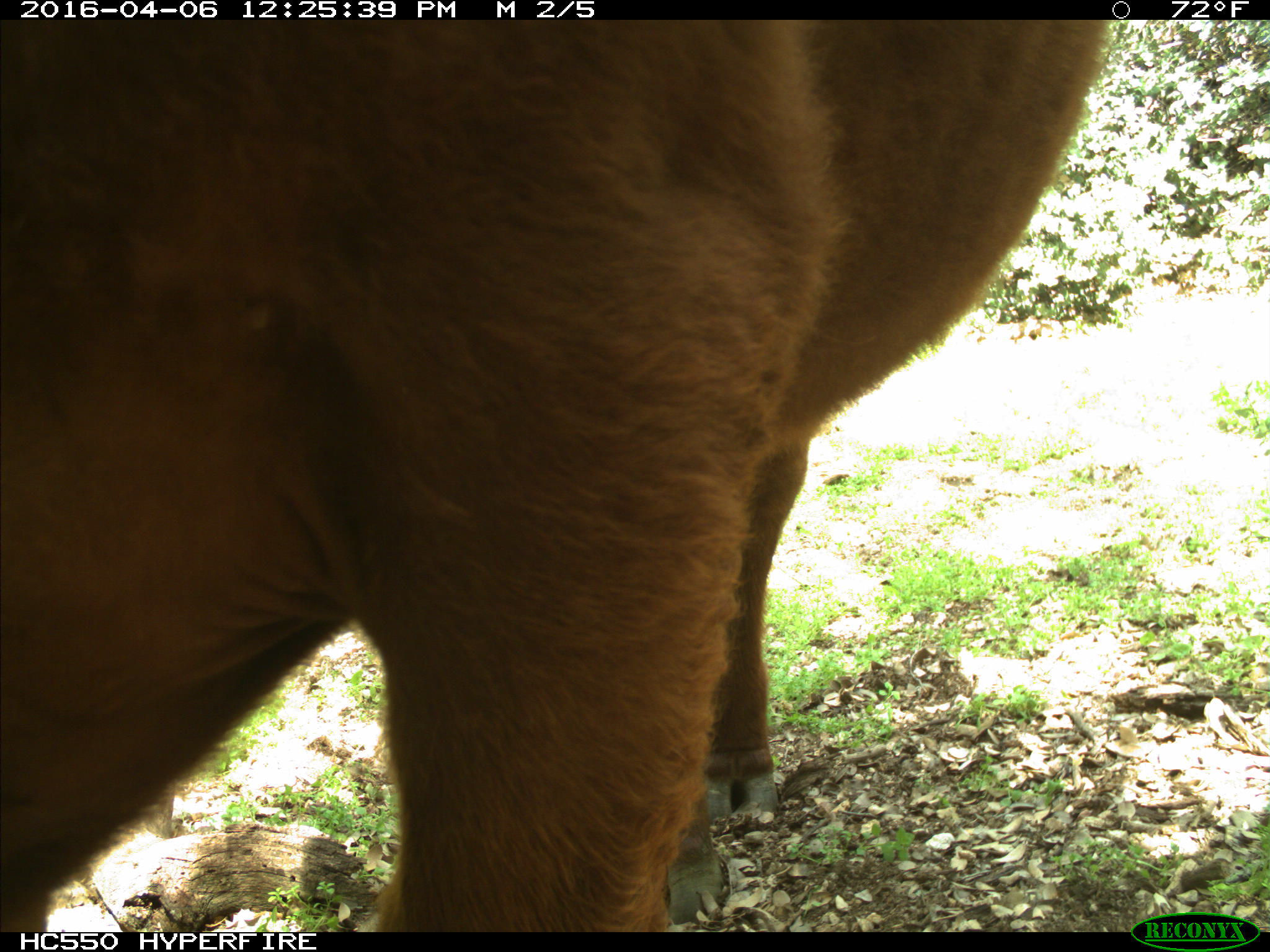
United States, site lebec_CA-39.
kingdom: Animalia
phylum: Chordata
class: Mammalia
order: Artiodactyla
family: Bovidae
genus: Bos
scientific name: Bos taurus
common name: domestic cow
Bos taurus (domestic cow).